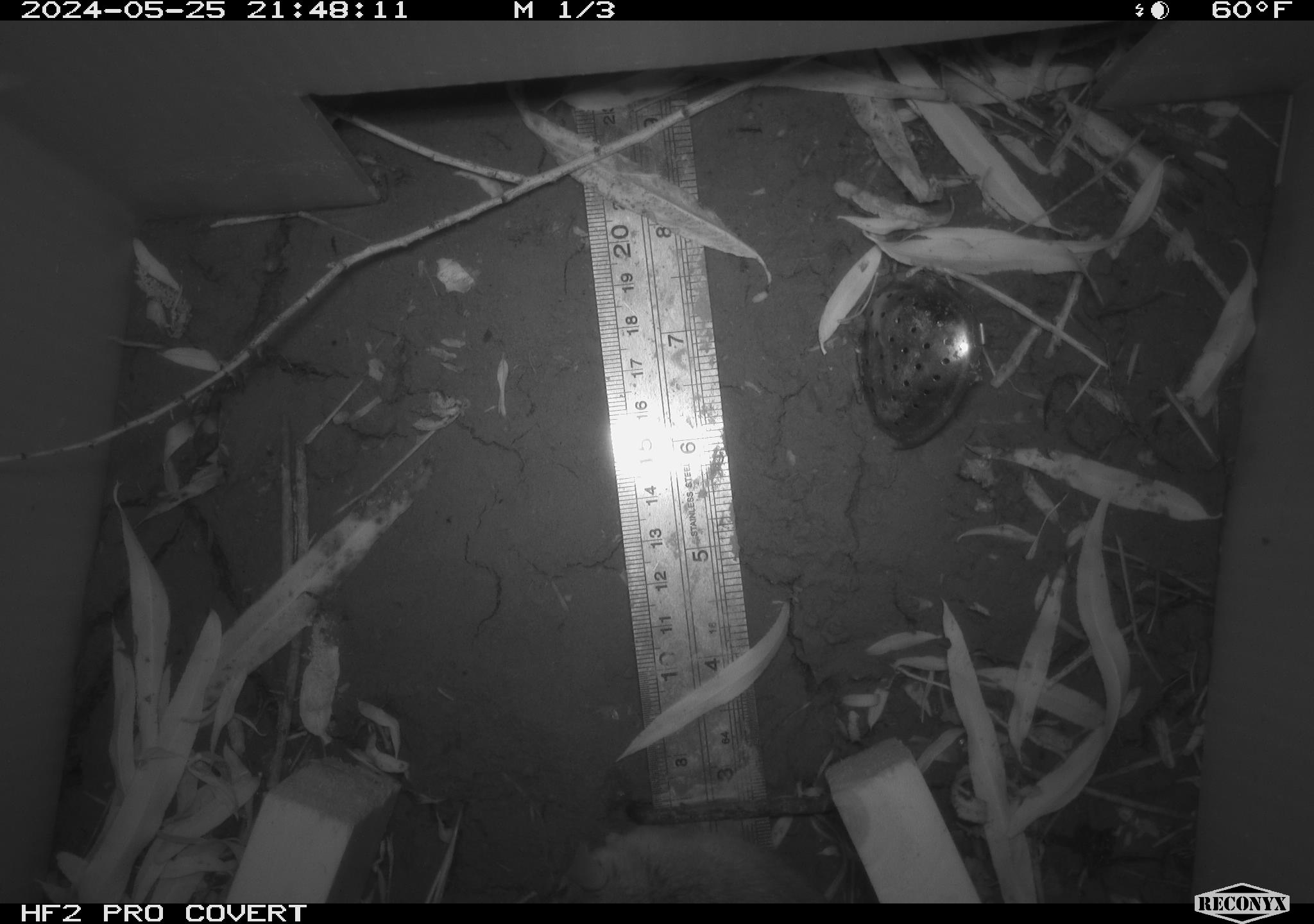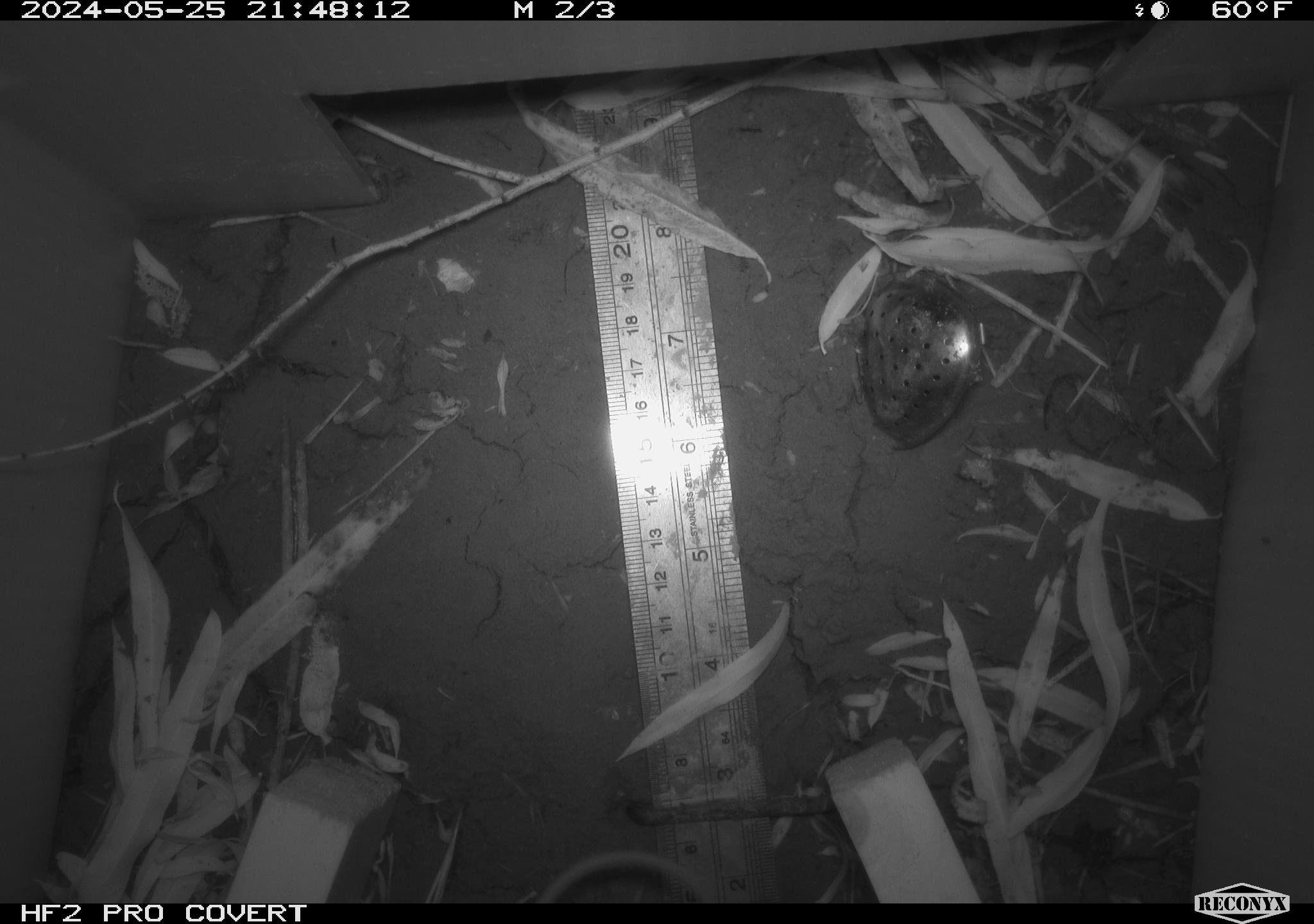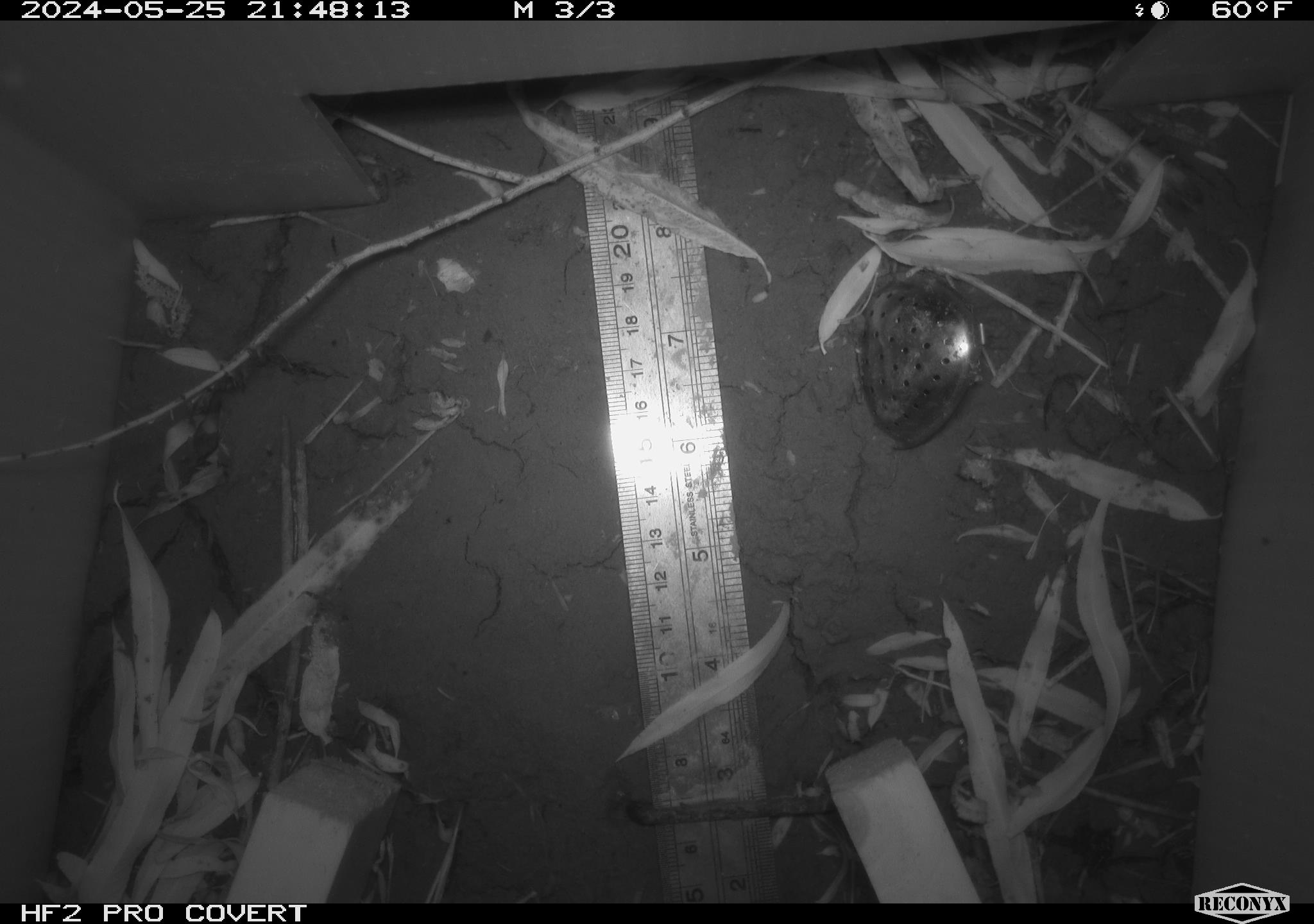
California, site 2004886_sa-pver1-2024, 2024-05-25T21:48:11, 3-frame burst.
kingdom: Animalia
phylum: Chordata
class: Mammalia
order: Rodentia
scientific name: Rodentia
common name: mouse species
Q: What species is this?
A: Mouse species (Rodentia).